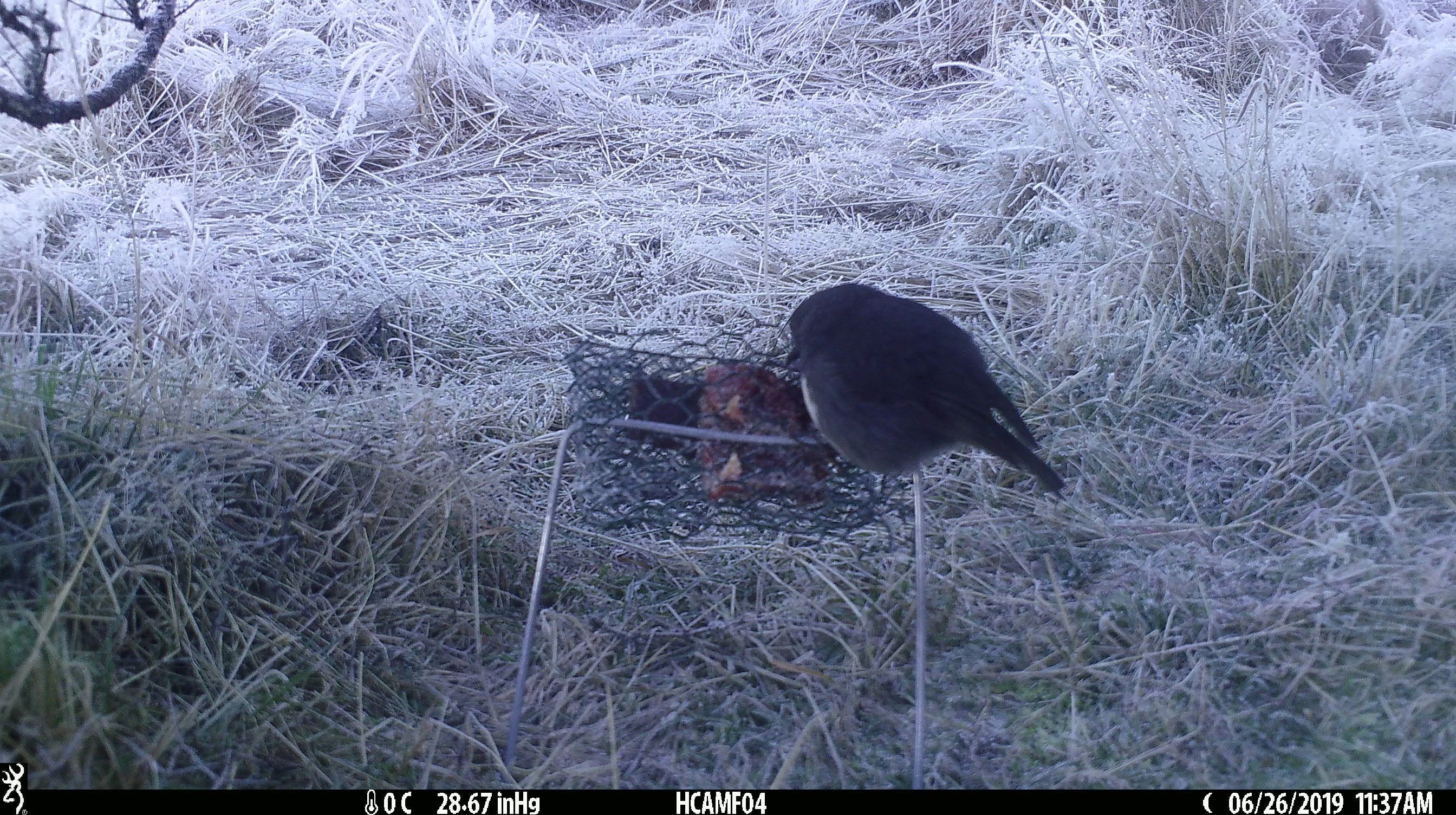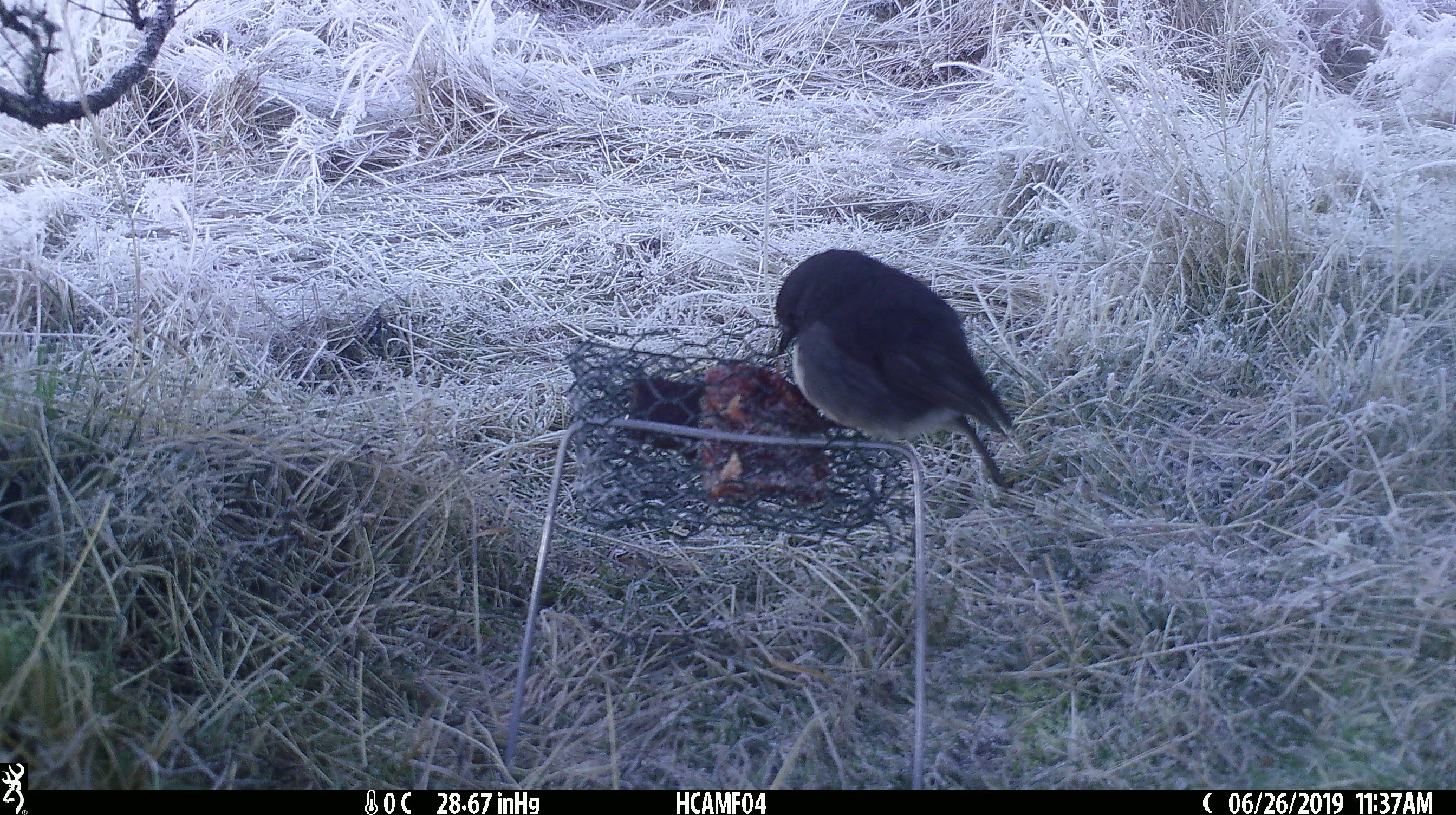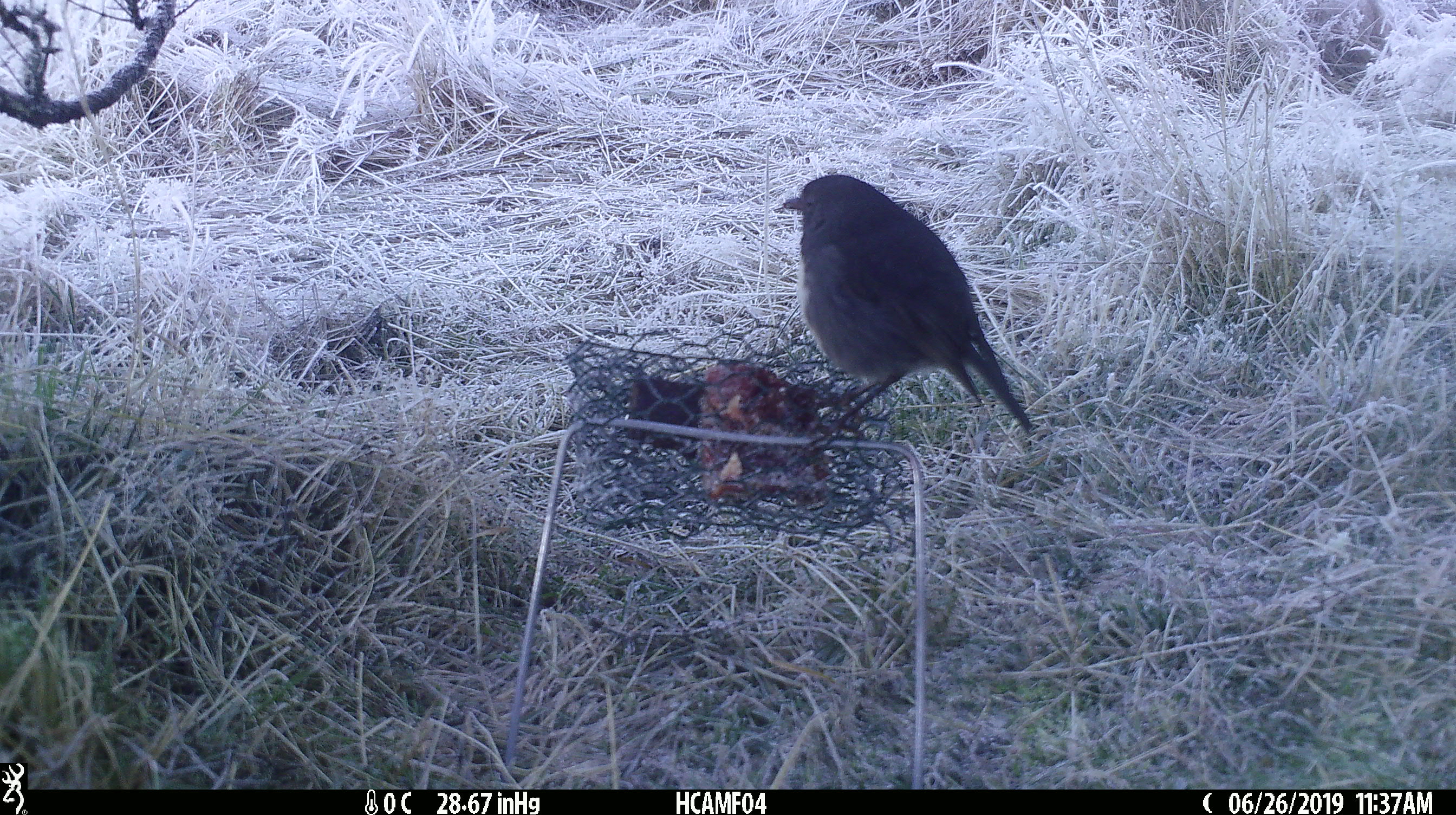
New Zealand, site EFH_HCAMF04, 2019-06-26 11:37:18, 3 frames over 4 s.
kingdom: Animalia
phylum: Chordata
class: Aves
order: Passeriformes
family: Petroicidae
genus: Petroica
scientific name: Petroica australis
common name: new zealand robin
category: robin